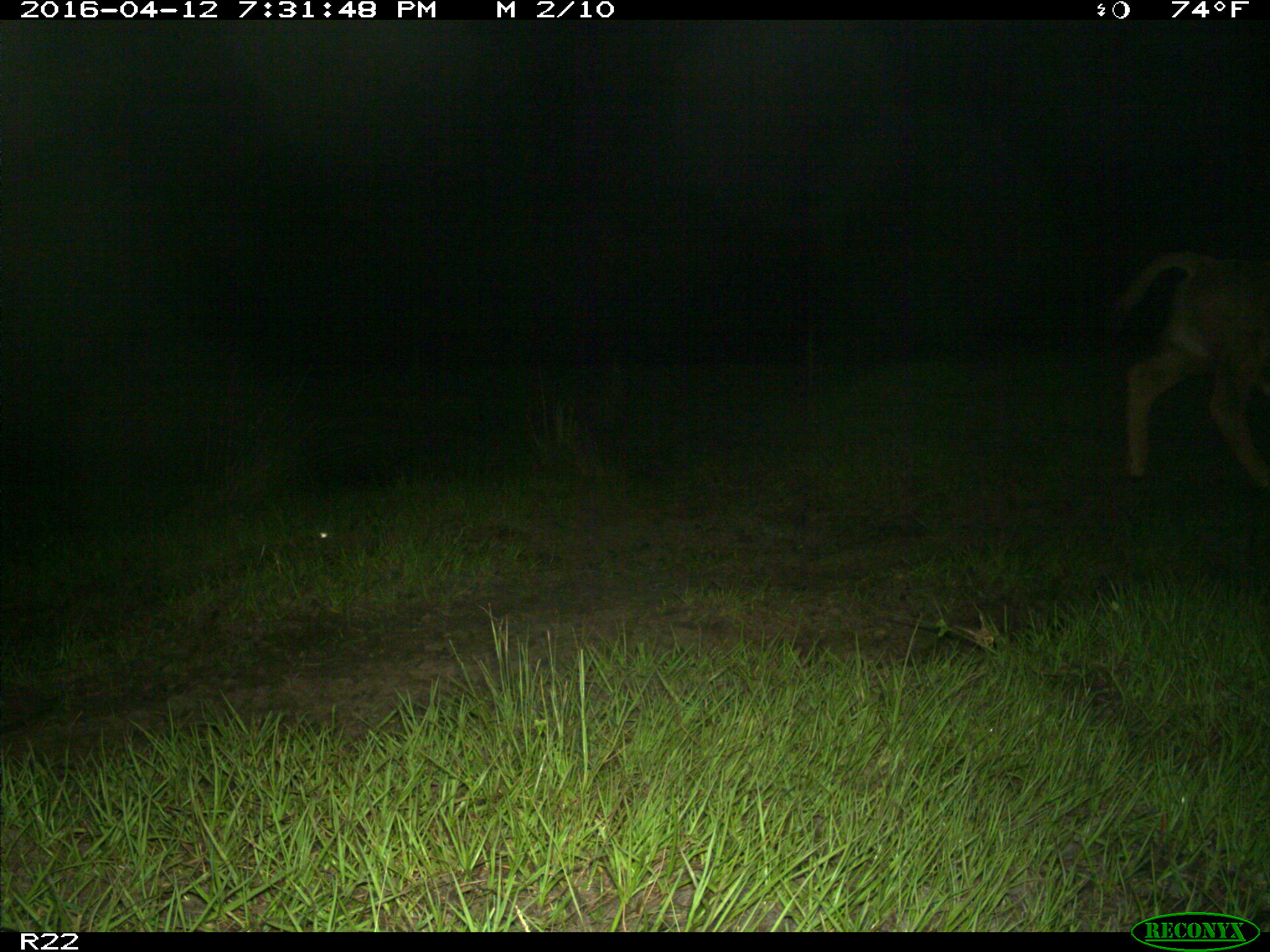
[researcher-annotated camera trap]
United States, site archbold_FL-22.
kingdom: Animalia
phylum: Chordata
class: Mammalia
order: Artiodactyla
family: Bovidae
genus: Bos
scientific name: Bos taurus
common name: domestic cow